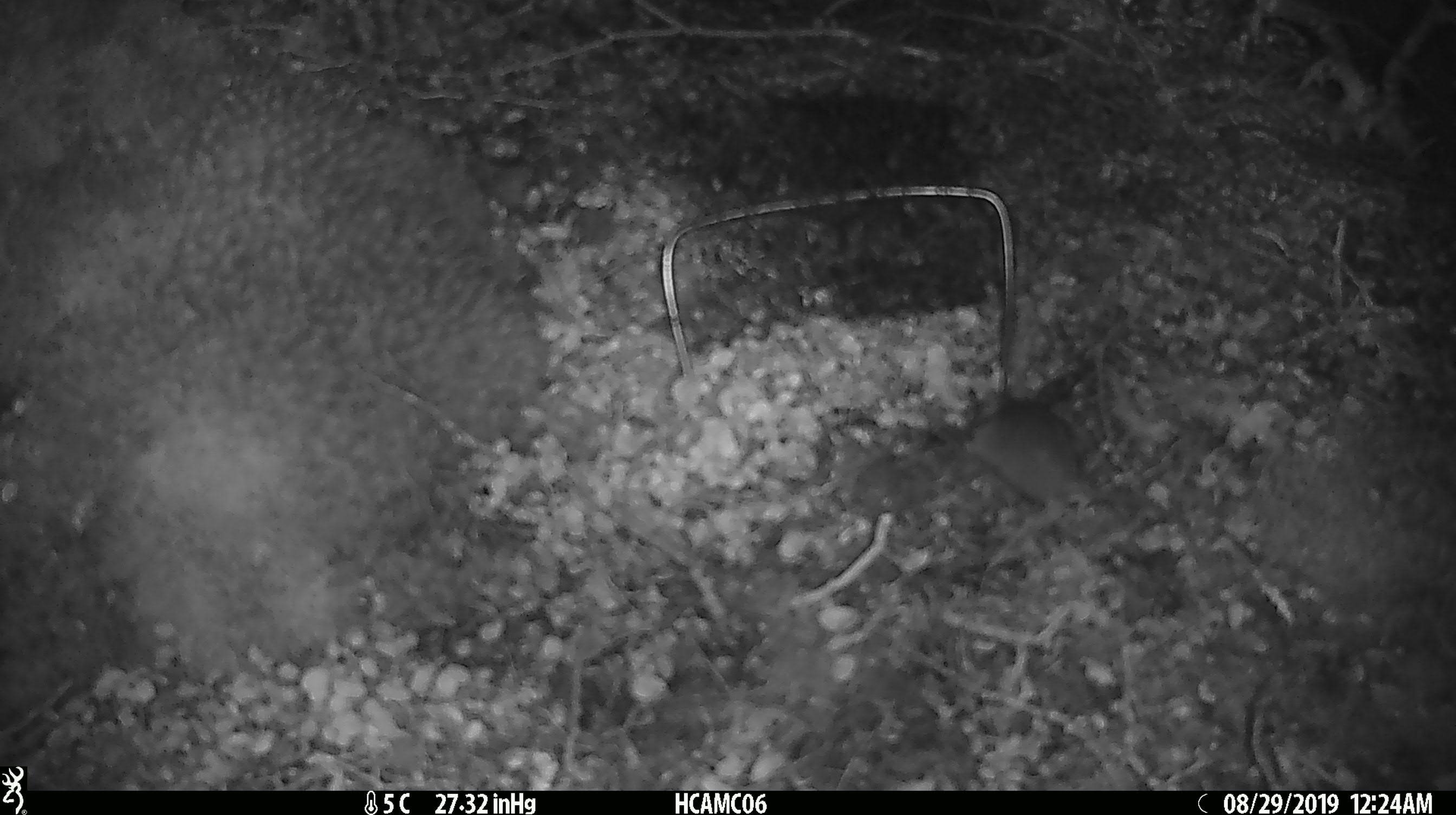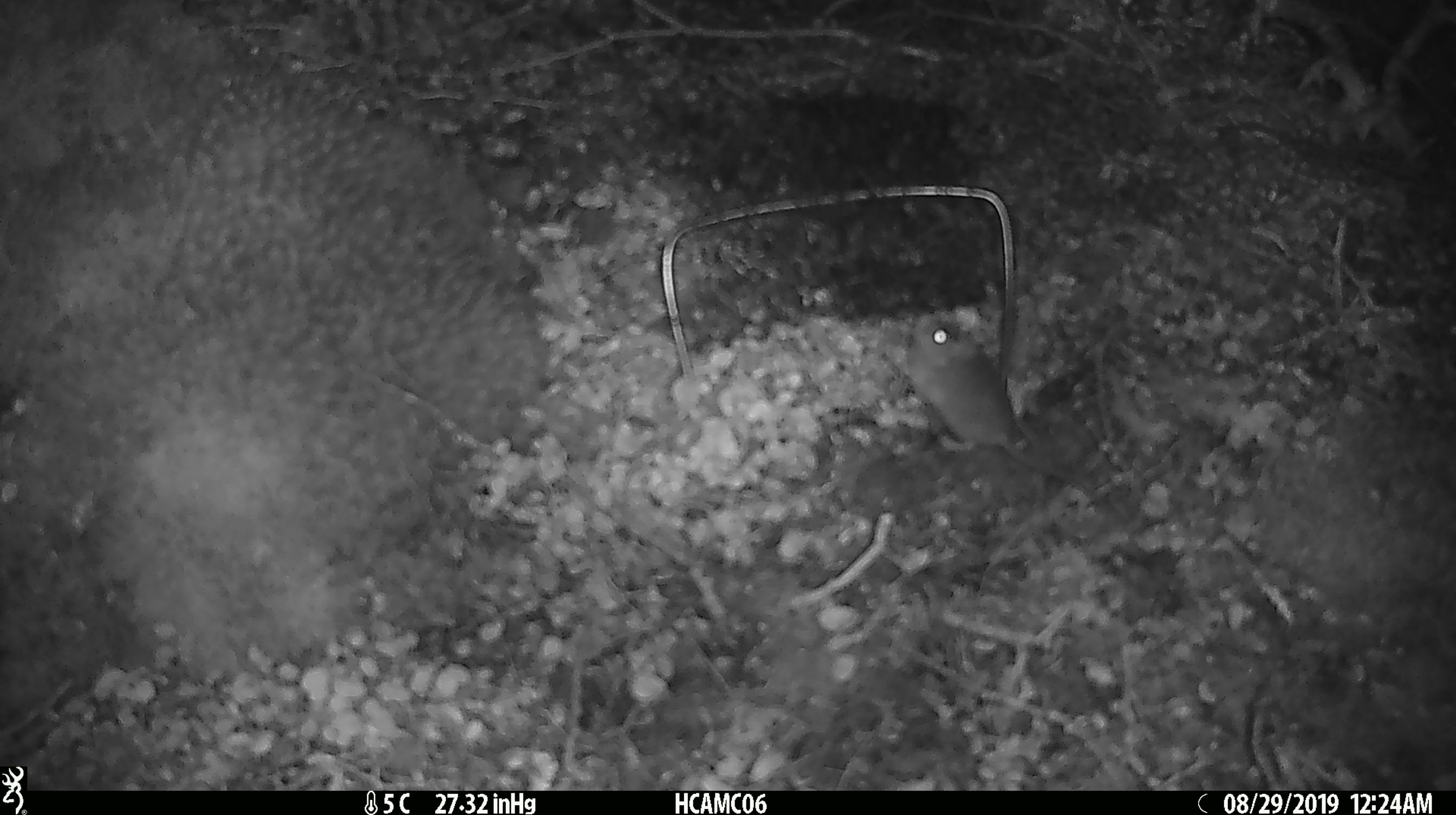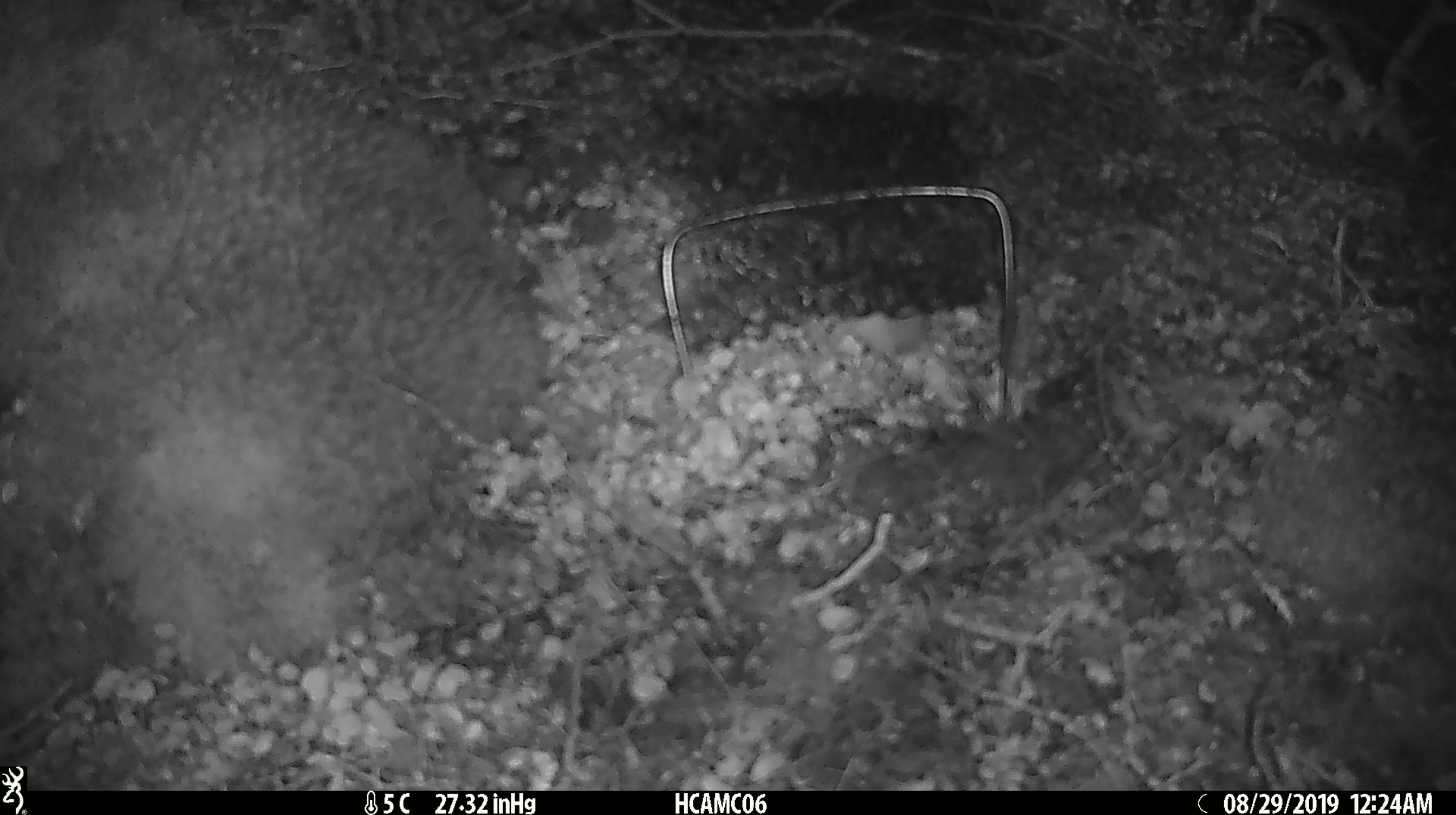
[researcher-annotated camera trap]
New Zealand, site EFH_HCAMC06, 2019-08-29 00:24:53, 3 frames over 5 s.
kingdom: Animalia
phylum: Chordata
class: Mammalia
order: Rodentia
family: Muridae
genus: Mus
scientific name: Mus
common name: mouse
Mouse (Mus).